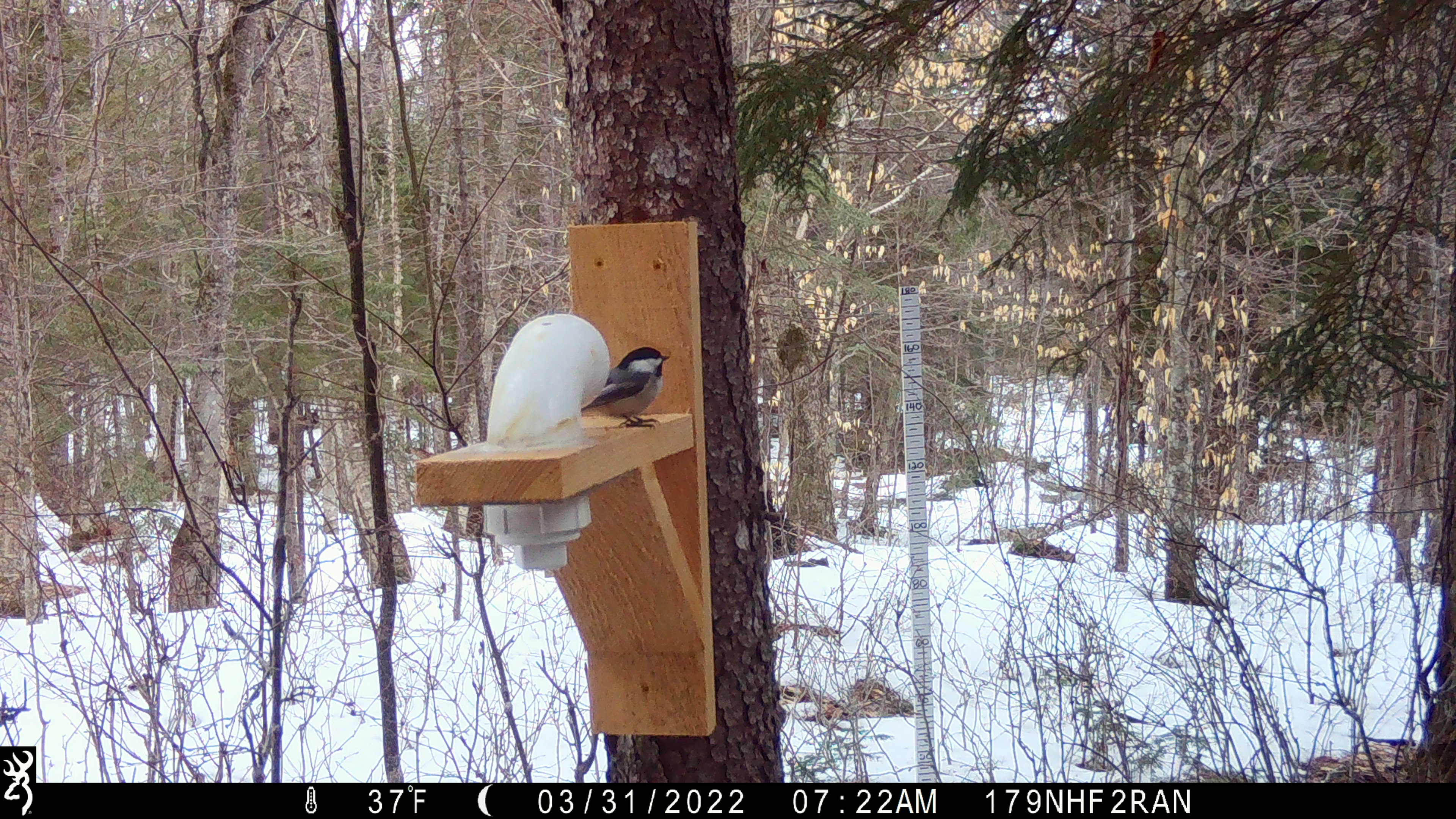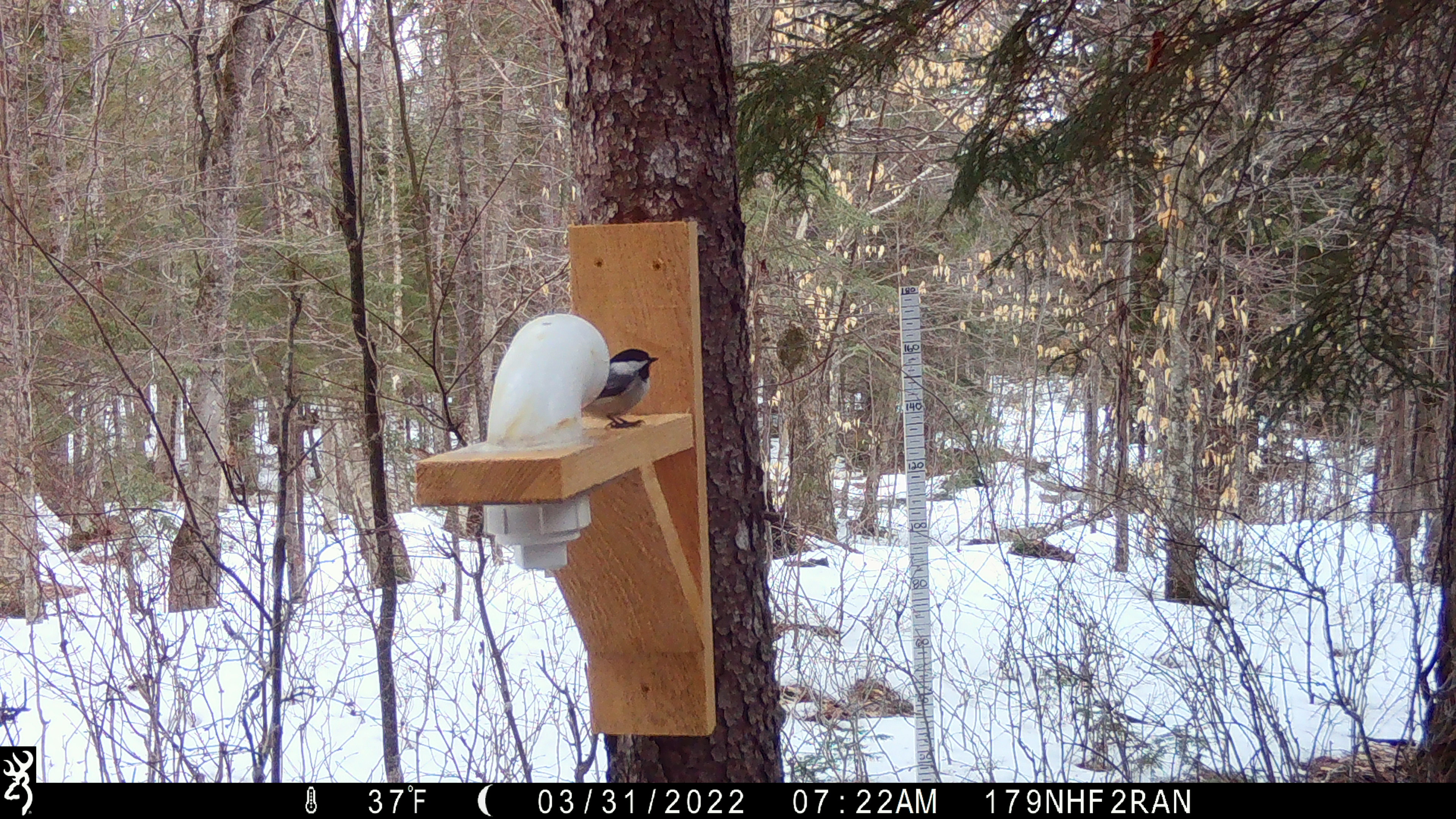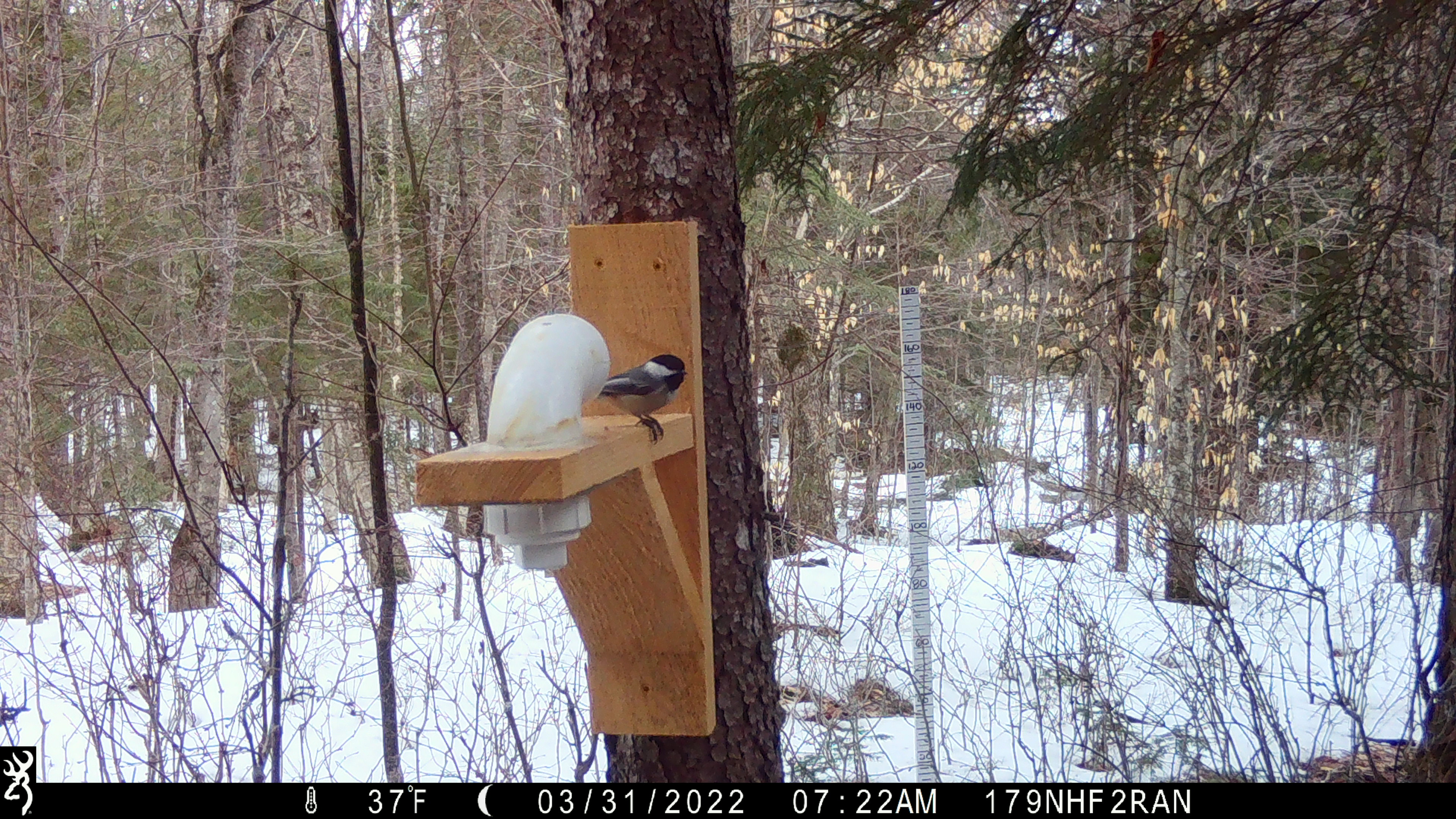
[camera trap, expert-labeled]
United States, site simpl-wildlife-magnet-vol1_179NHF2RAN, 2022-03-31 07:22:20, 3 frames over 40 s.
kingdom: Animalia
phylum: Chordata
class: Aves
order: Passeriformes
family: Paridae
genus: Poecile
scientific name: Poecile atricapillus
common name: black-capped chickadee